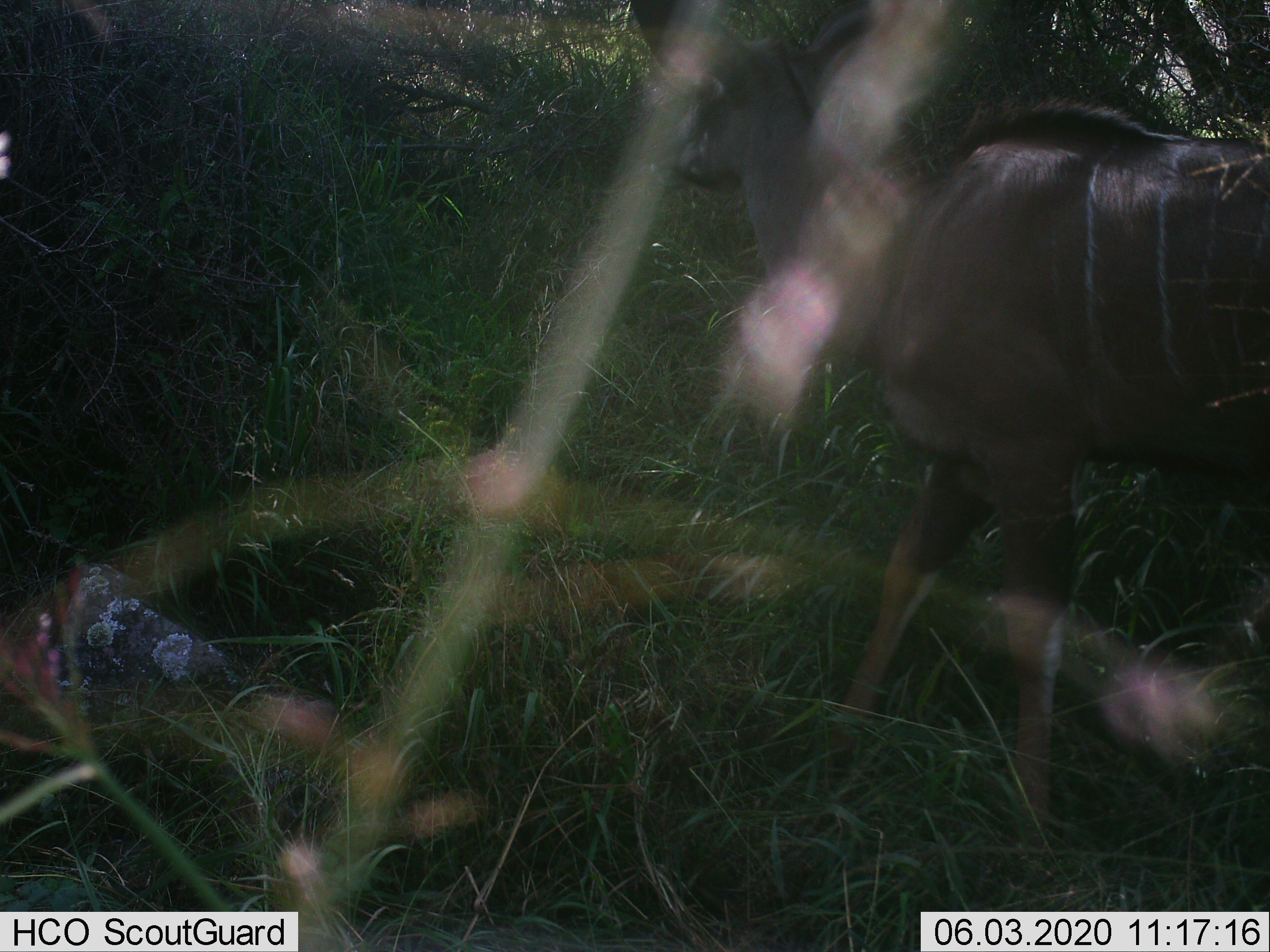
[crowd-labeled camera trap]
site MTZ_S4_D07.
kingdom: Animalia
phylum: Chordata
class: Mammalia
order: Artiodactyla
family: Bovidae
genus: Tragelaphus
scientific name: Tragelaphus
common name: kudu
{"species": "kudu (Tragelaphus)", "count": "1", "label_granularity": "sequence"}